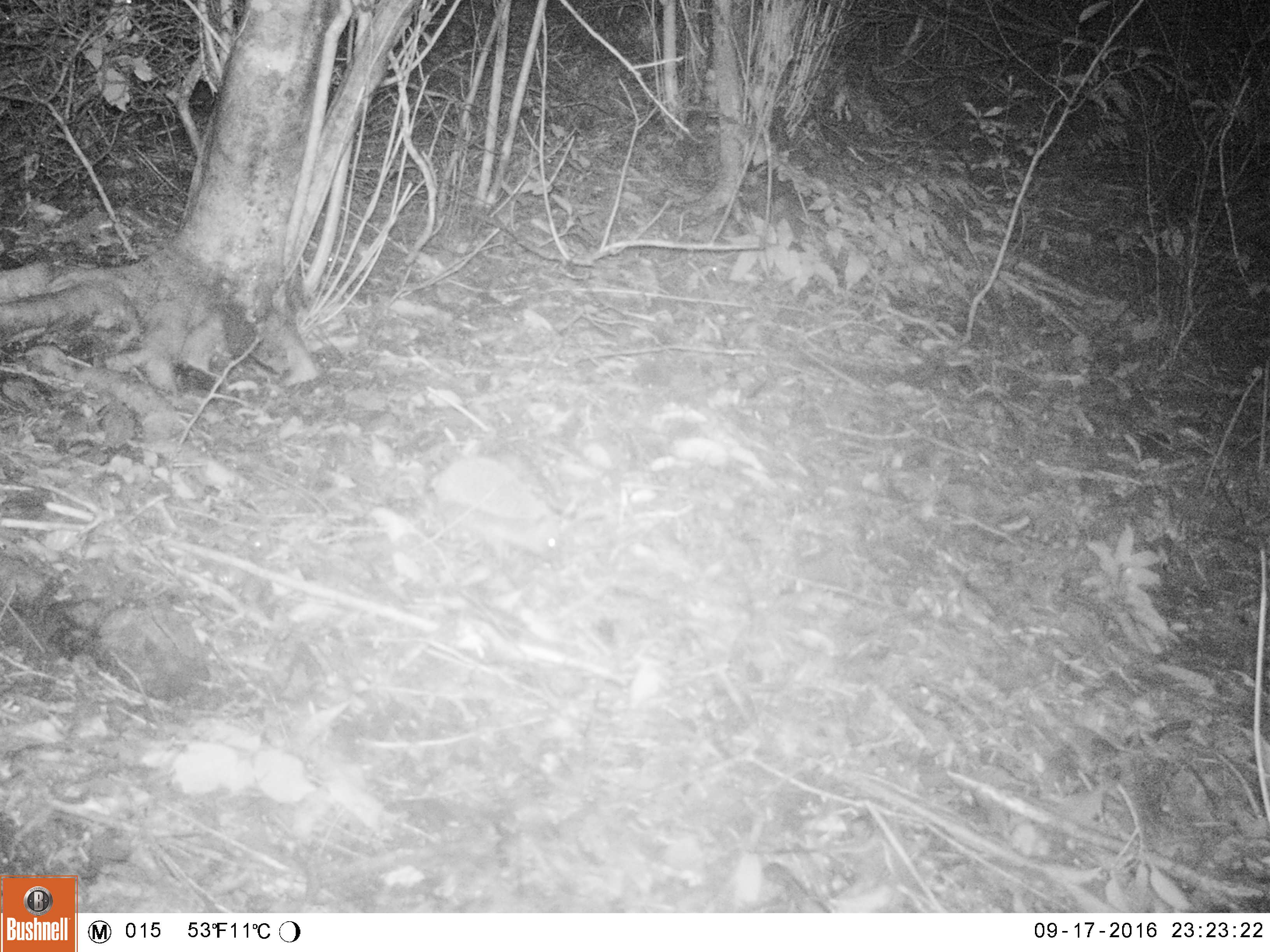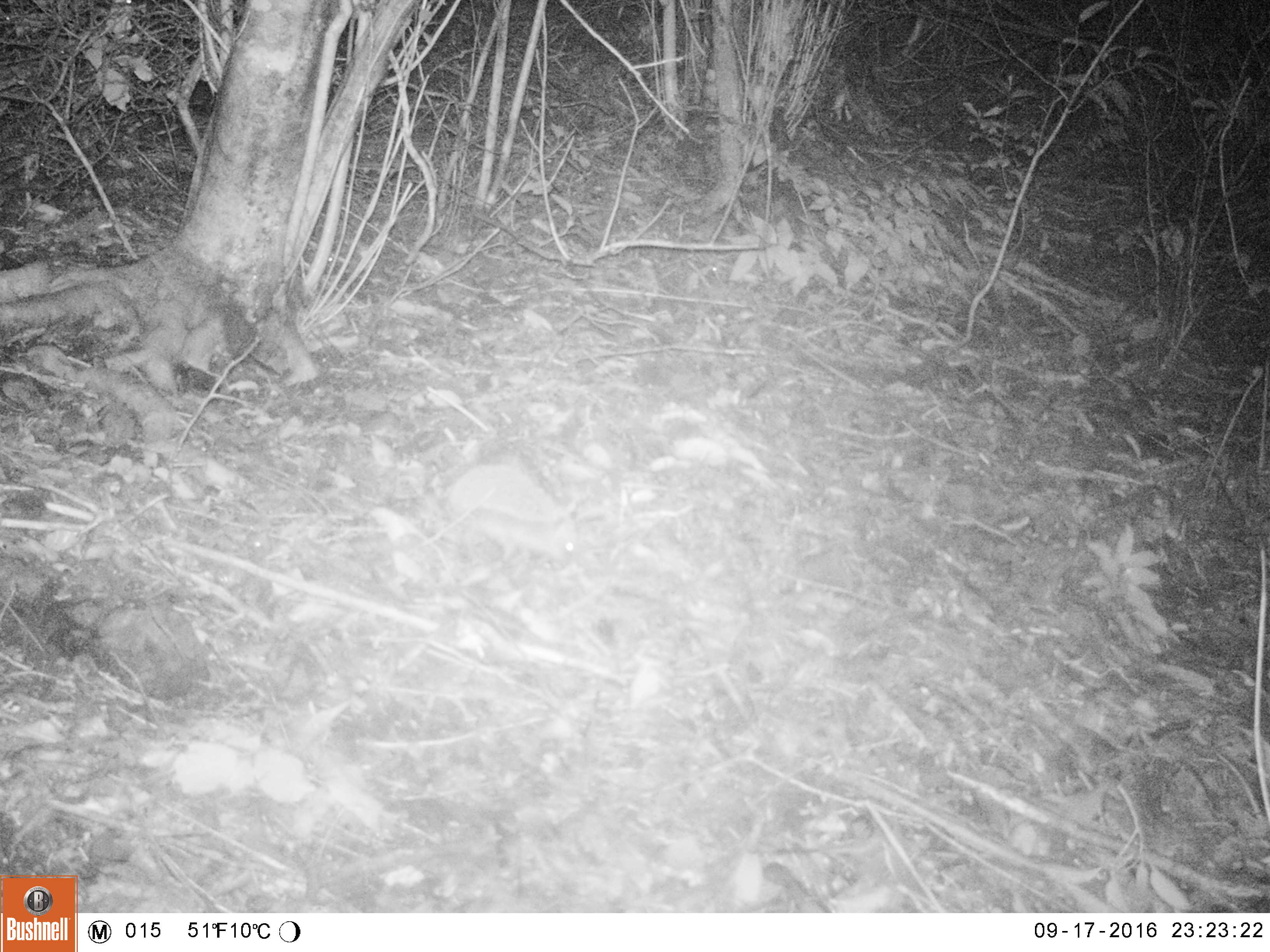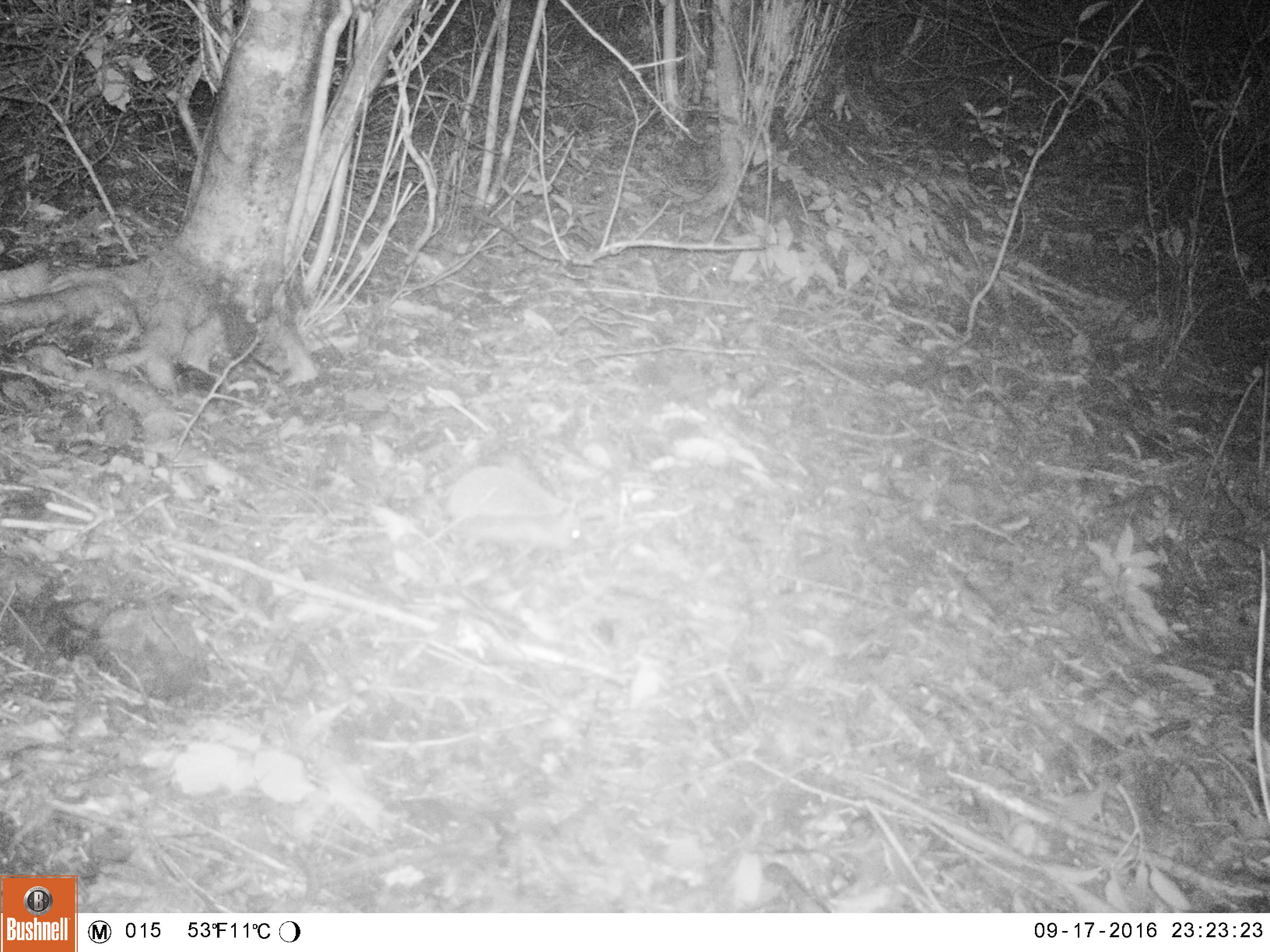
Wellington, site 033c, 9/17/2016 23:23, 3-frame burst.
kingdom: Animalia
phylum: Chordata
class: Mammalia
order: Eulipotyphla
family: Erinaceidae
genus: Erinaceus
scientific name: Erinaceus europaeus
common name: hedgehog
Hedgehog (Erinaceus europaeus).